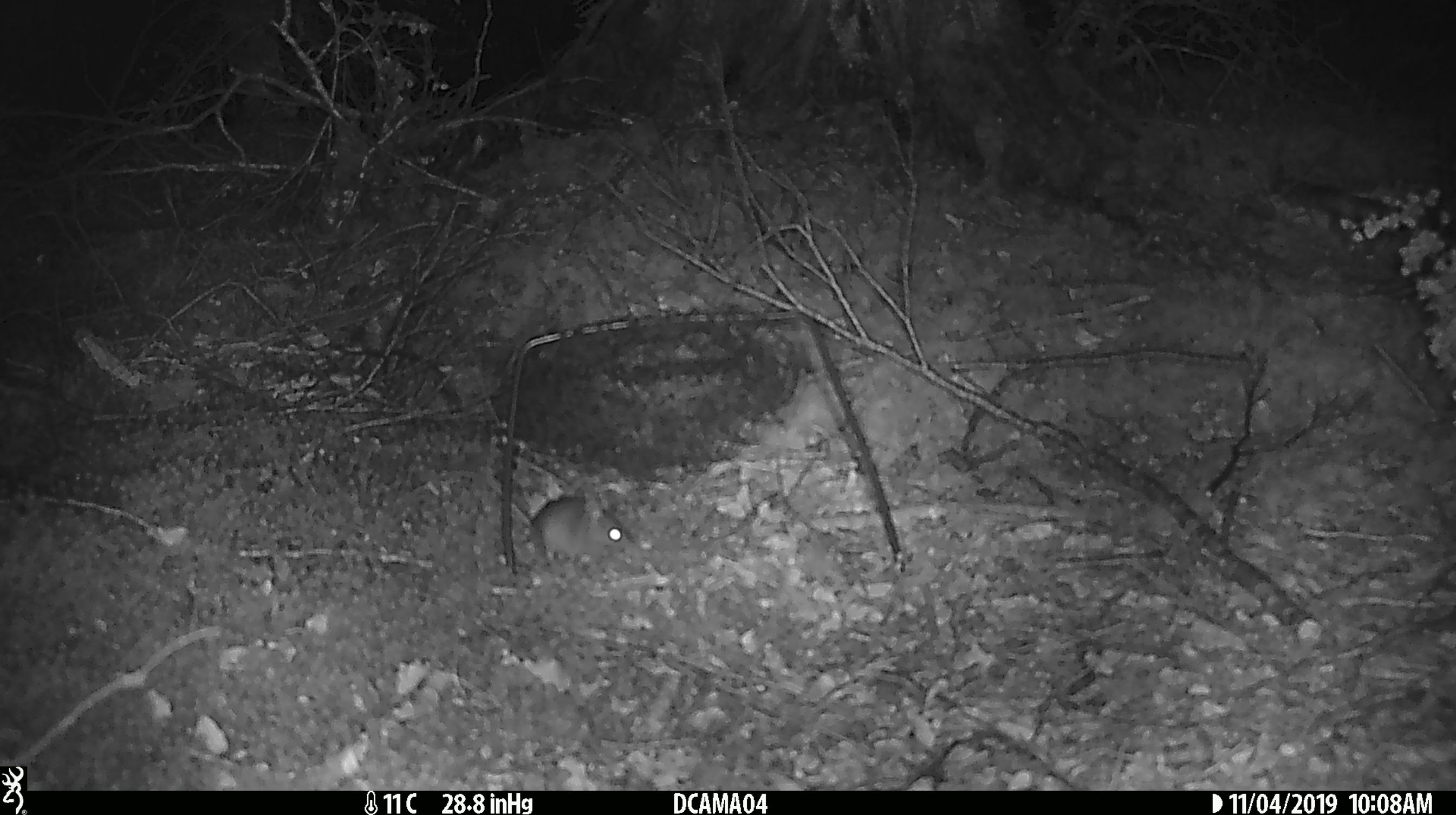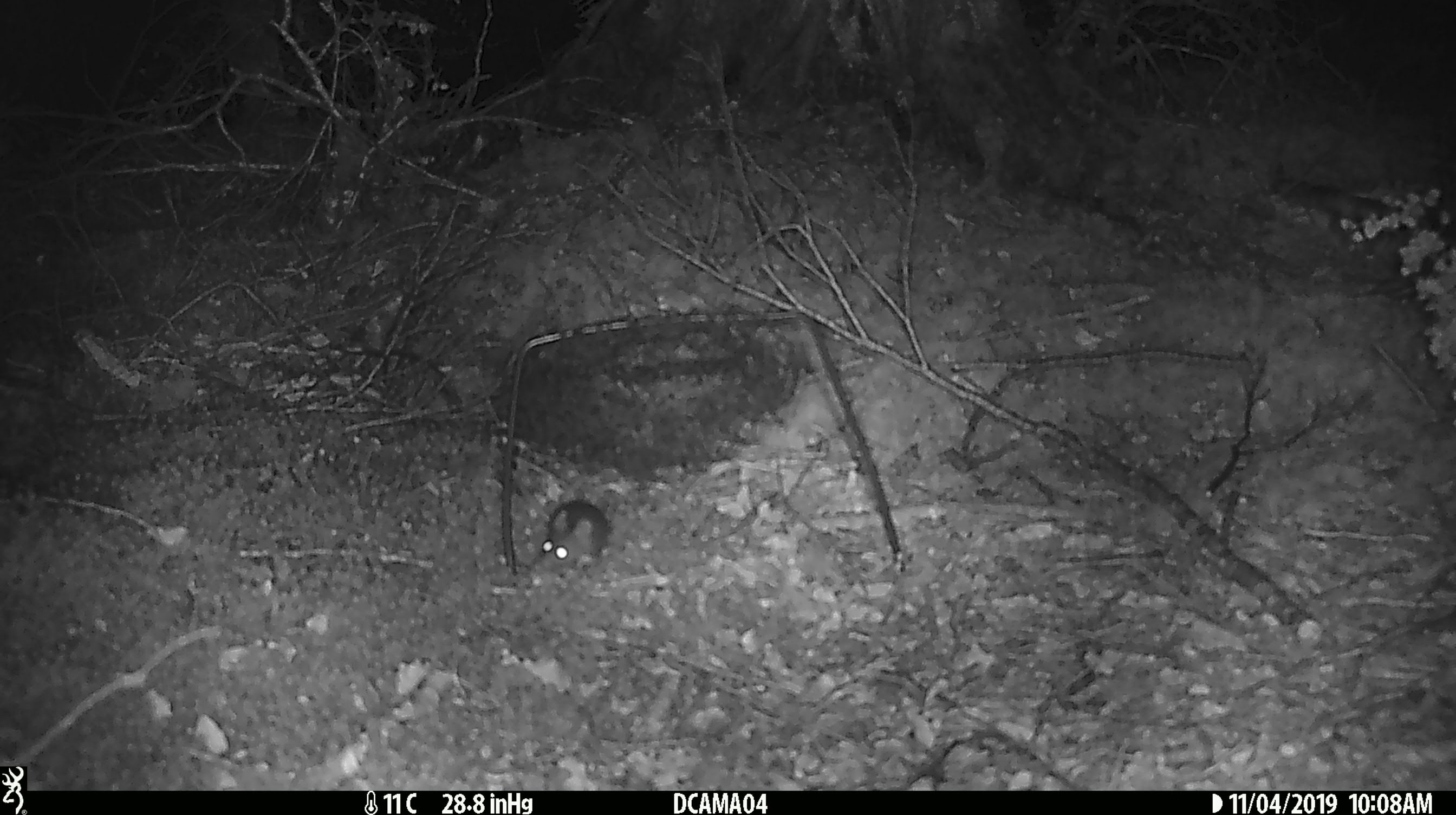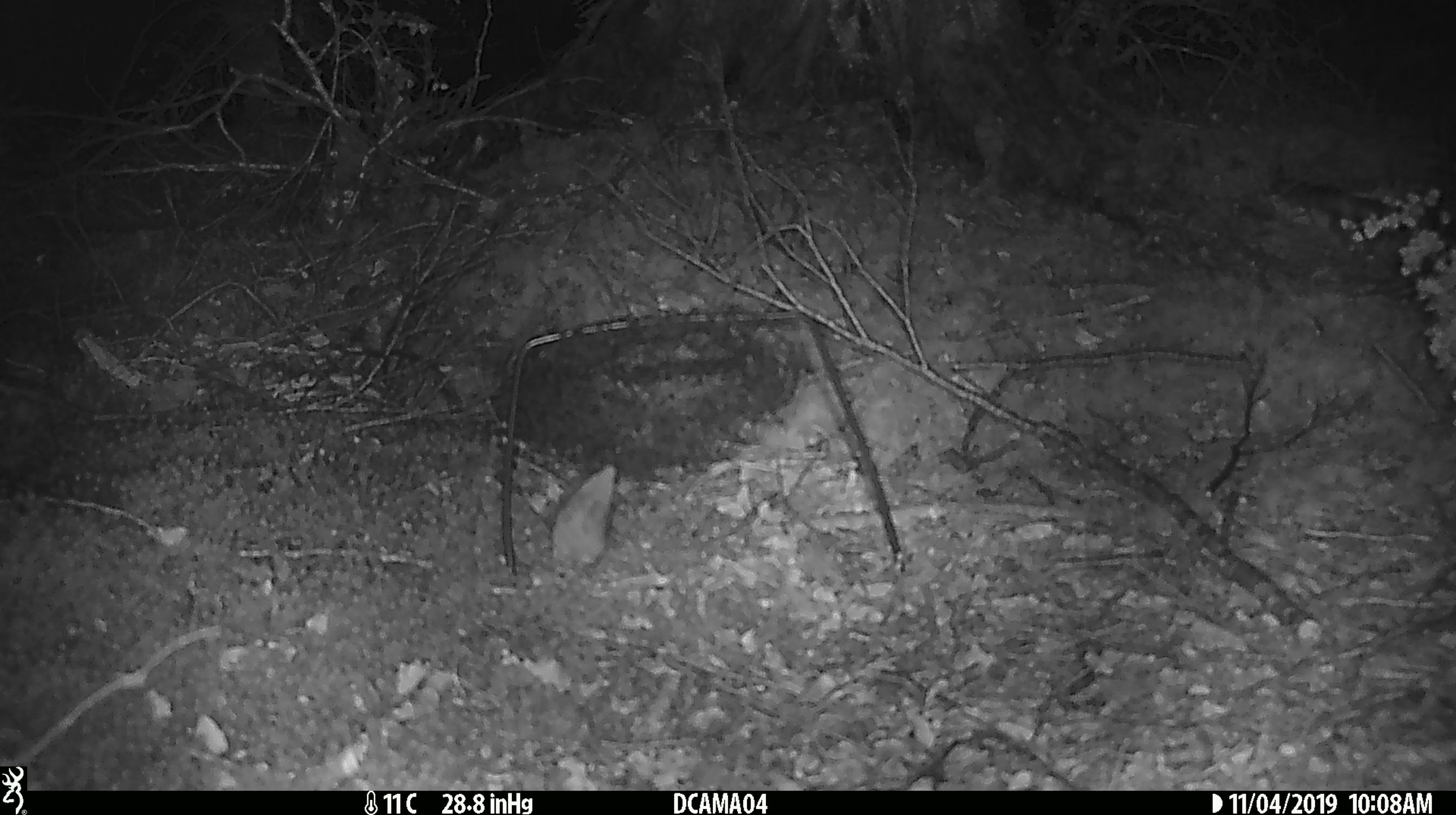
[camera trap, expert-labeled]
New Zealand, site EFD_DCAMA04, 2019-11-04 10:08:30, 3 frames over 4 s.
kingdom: Animalia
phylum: Chordata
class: Mammalia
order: Rodentia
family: Muridae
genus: Mus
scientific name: Mus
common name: mouse